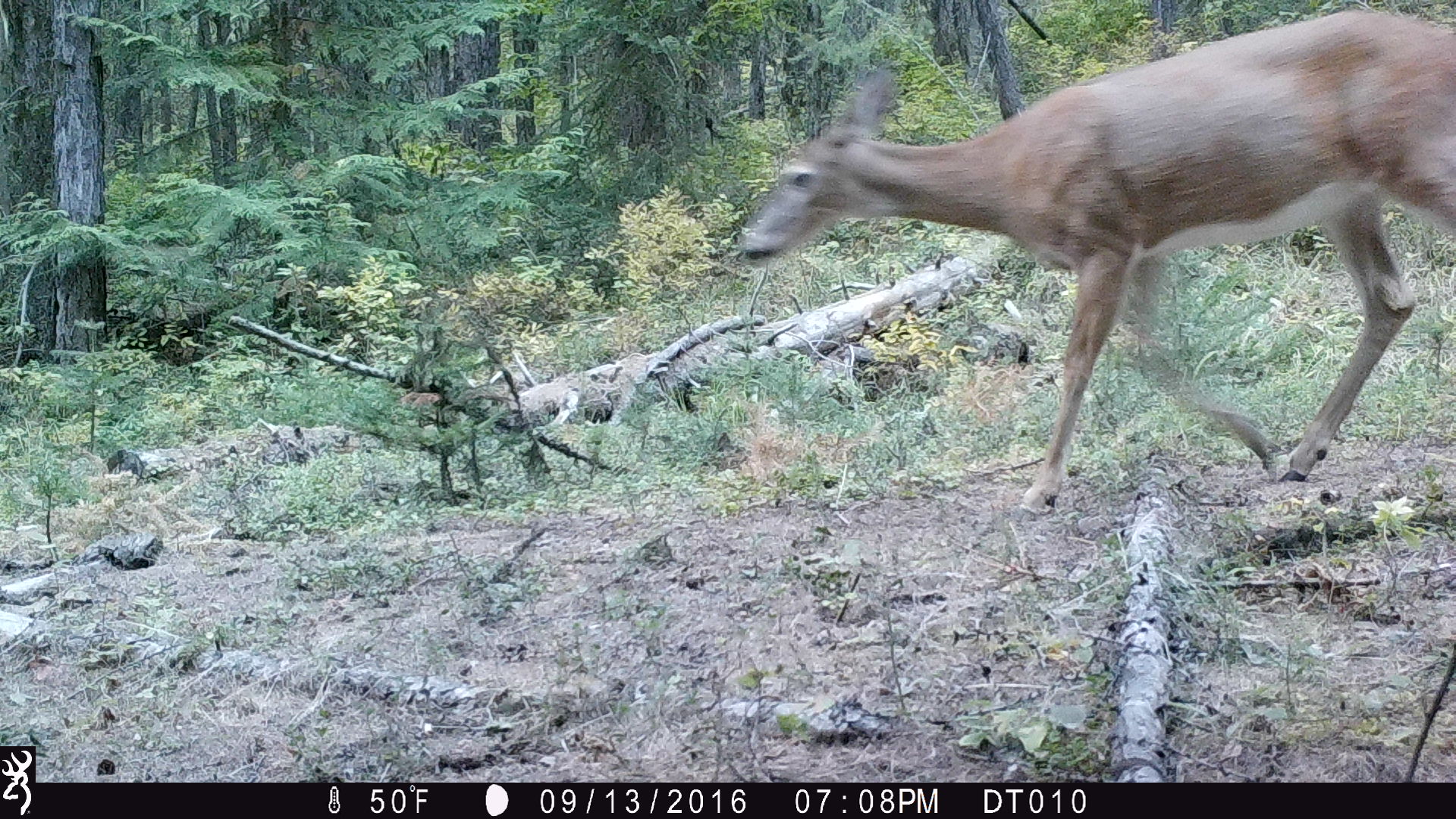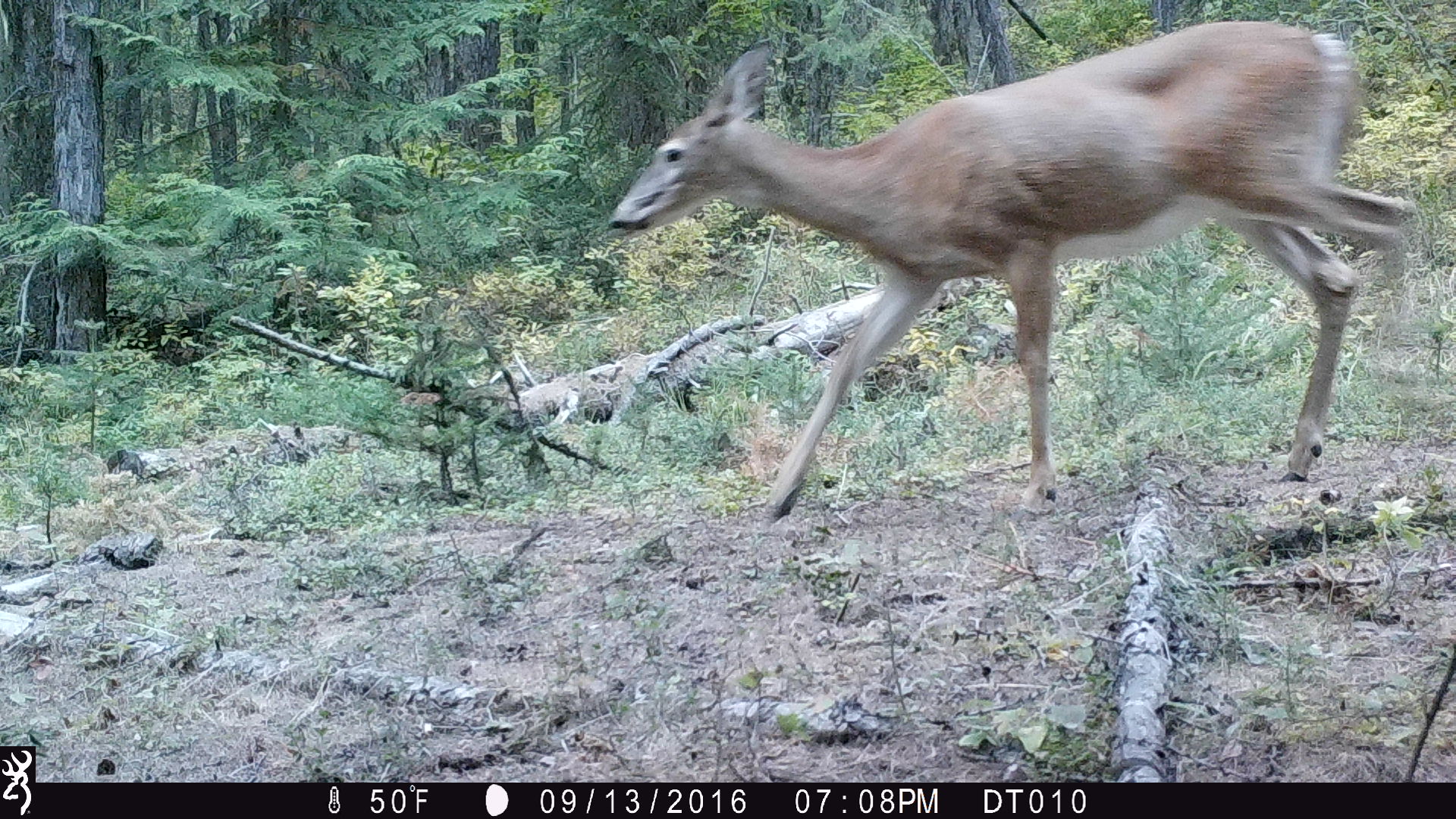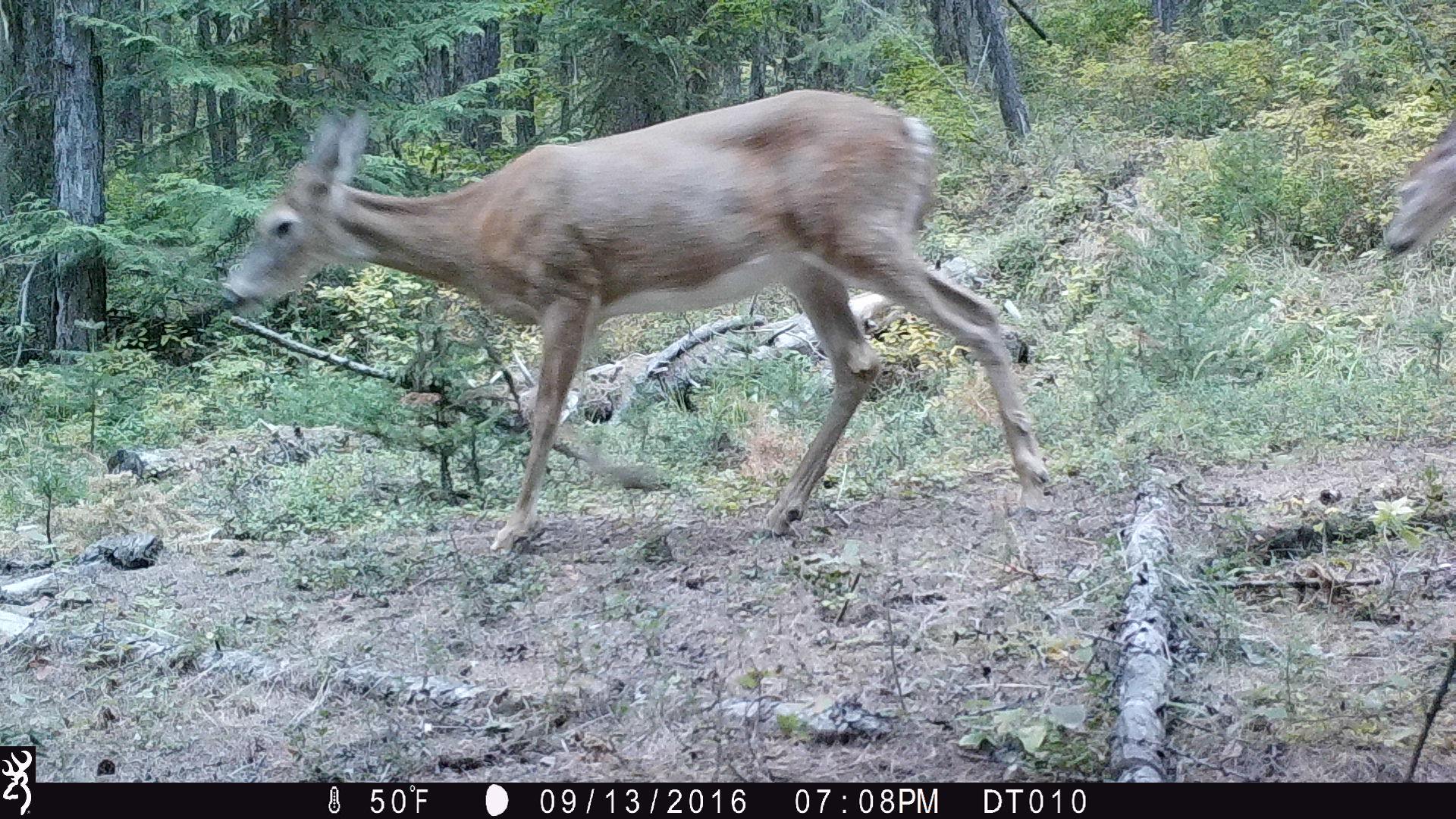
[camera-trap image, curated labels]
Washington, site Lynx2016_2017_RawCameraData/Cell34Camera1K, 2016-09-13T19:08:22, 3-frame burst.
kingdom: Animalia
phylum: Chordata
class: Mammalia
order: Artiodactyla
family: Cervidae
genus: Odocoileus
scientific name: Odocoileus virginianus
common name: white-tailed deer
Odocoileus virginianus (white-tailed deer). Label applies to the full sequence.